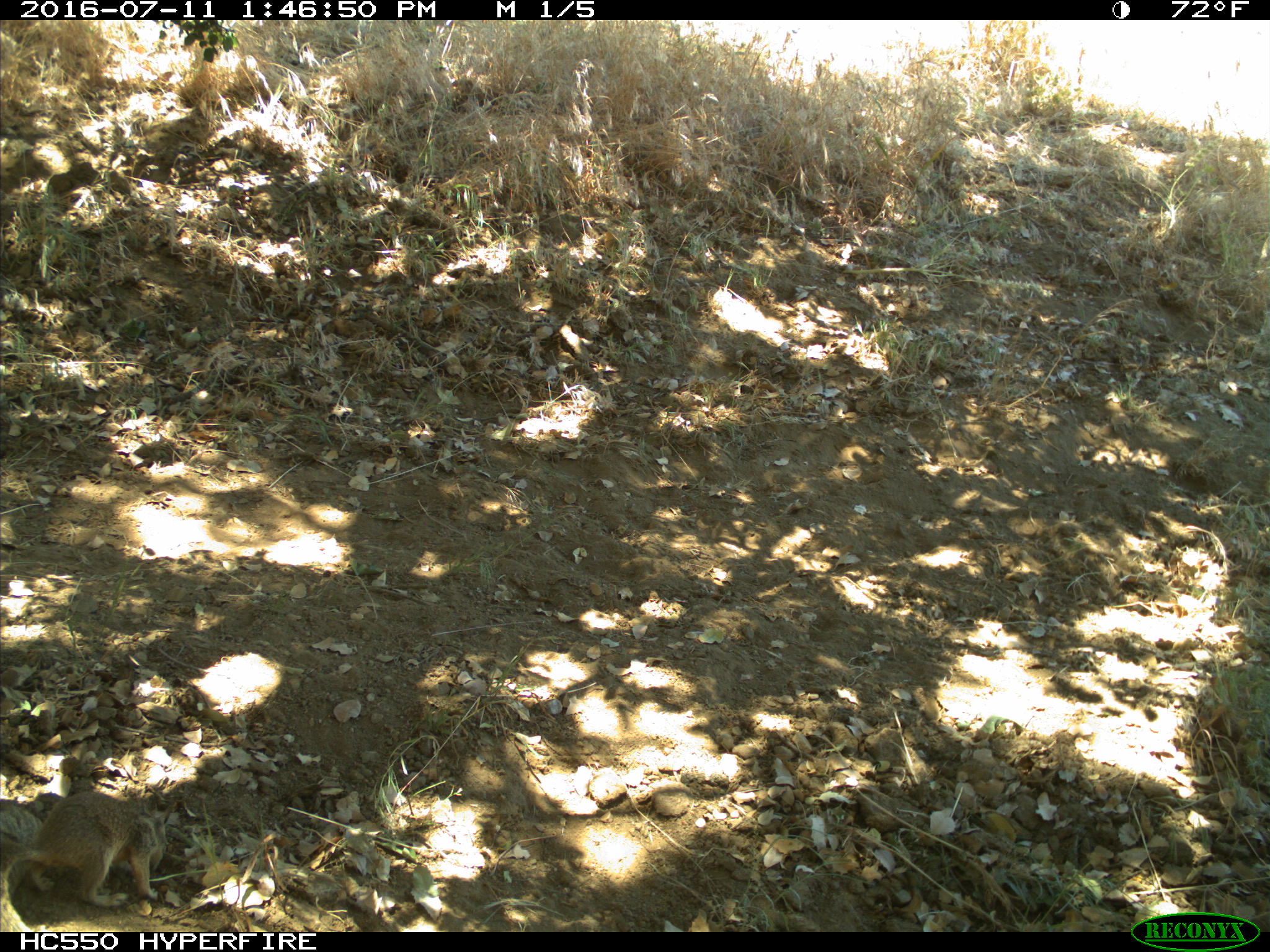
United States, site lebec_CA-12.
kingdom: Animalia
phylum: Chordata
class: Mammalia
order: Rodentia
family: Sciuridae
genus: Otospermophilus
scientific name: Otospermophilus beecheyi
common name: california ground squirrel